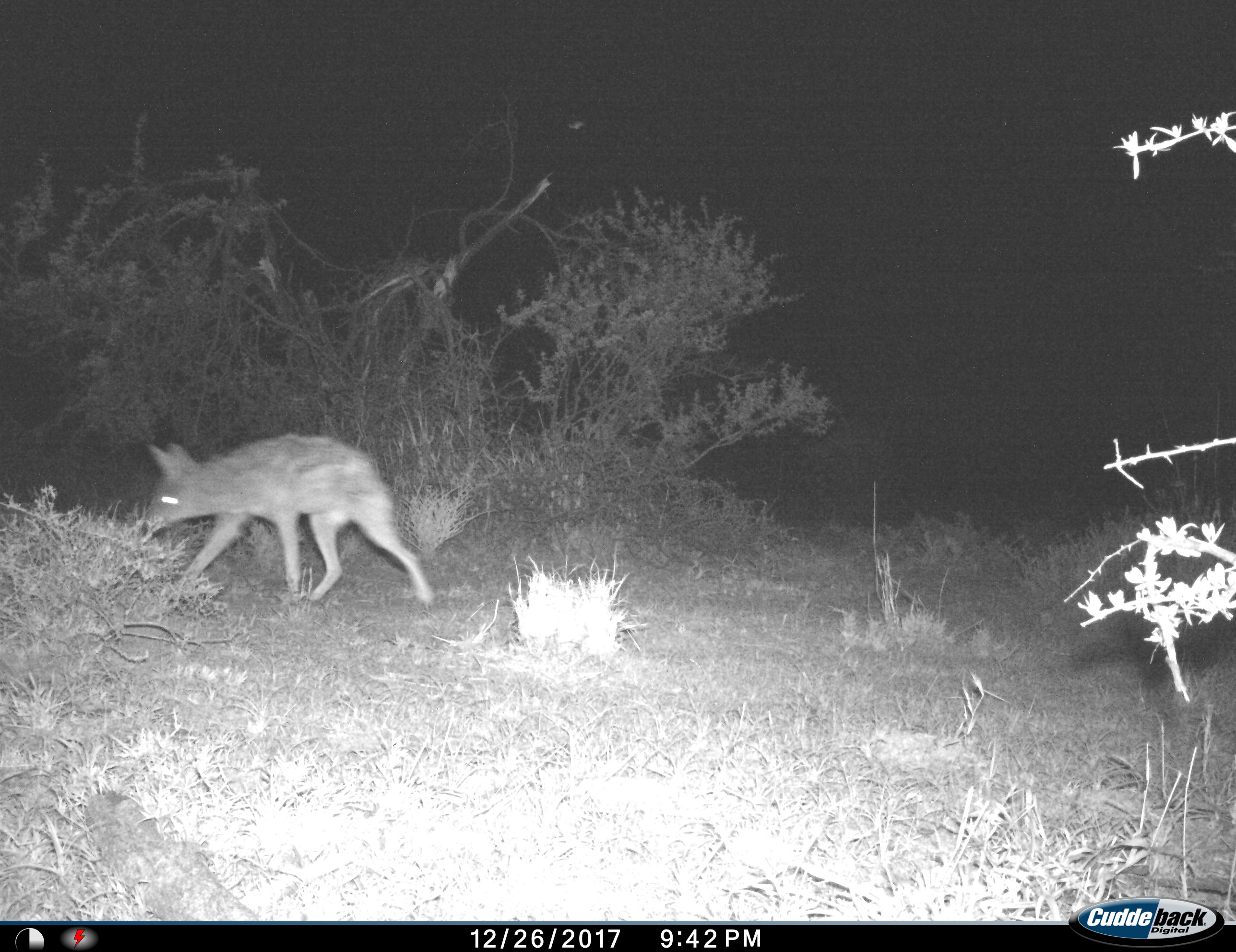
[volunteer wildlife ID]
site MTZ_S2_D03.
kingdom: Animalia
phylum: Chordata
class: Mammalia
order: Carnivora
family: Canidae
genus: Lupulella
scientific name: Lupulella mesomelas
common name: black-backed jackal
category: jackalblackbacked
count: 1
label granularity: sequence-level